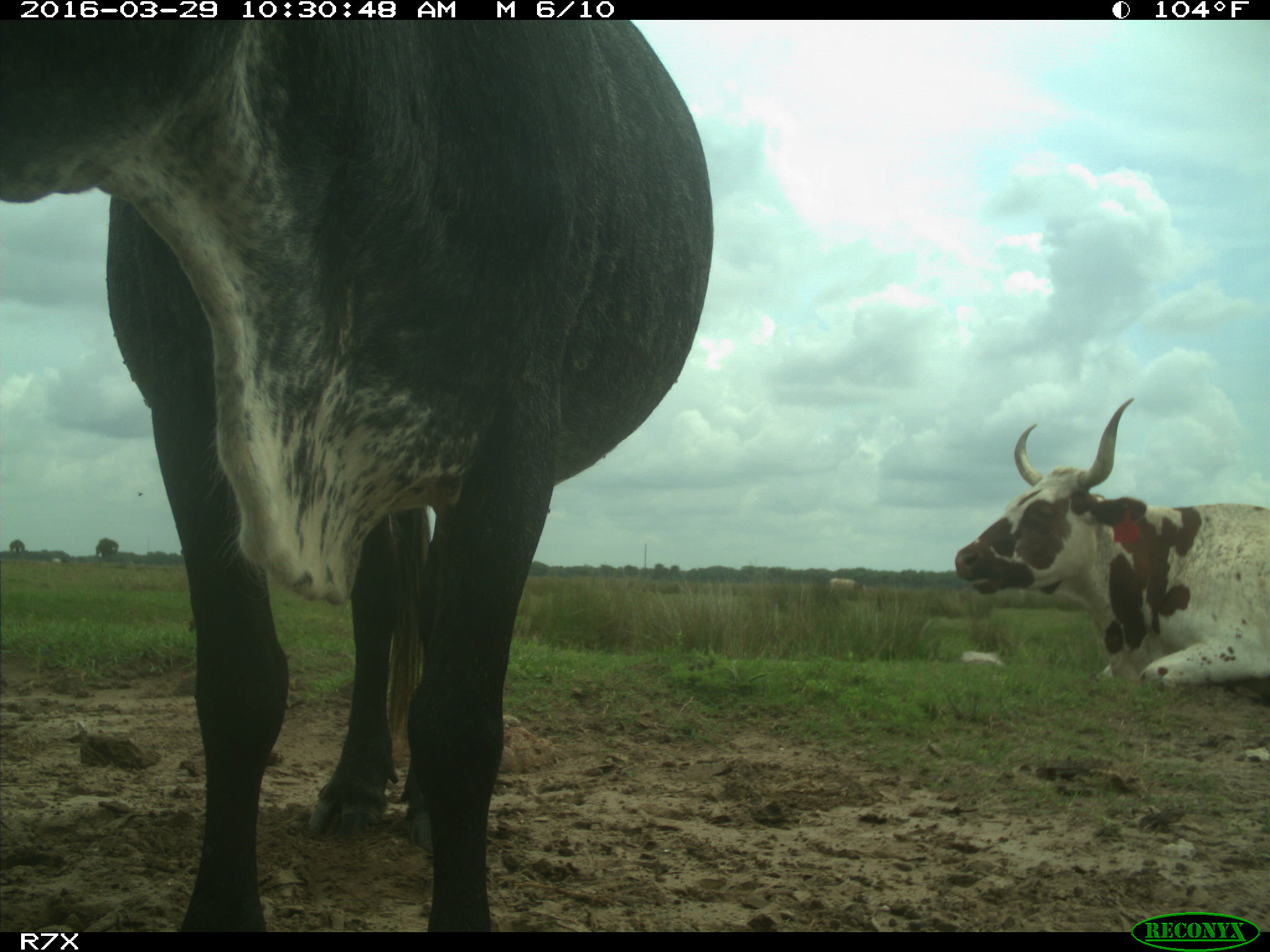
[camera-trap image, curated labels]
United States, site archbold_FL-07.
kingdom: Animalia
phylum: Chordata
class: Mammalia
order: Artiodactyla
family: Bovidae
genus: Bos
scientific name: Bos taurus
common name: domestic cow